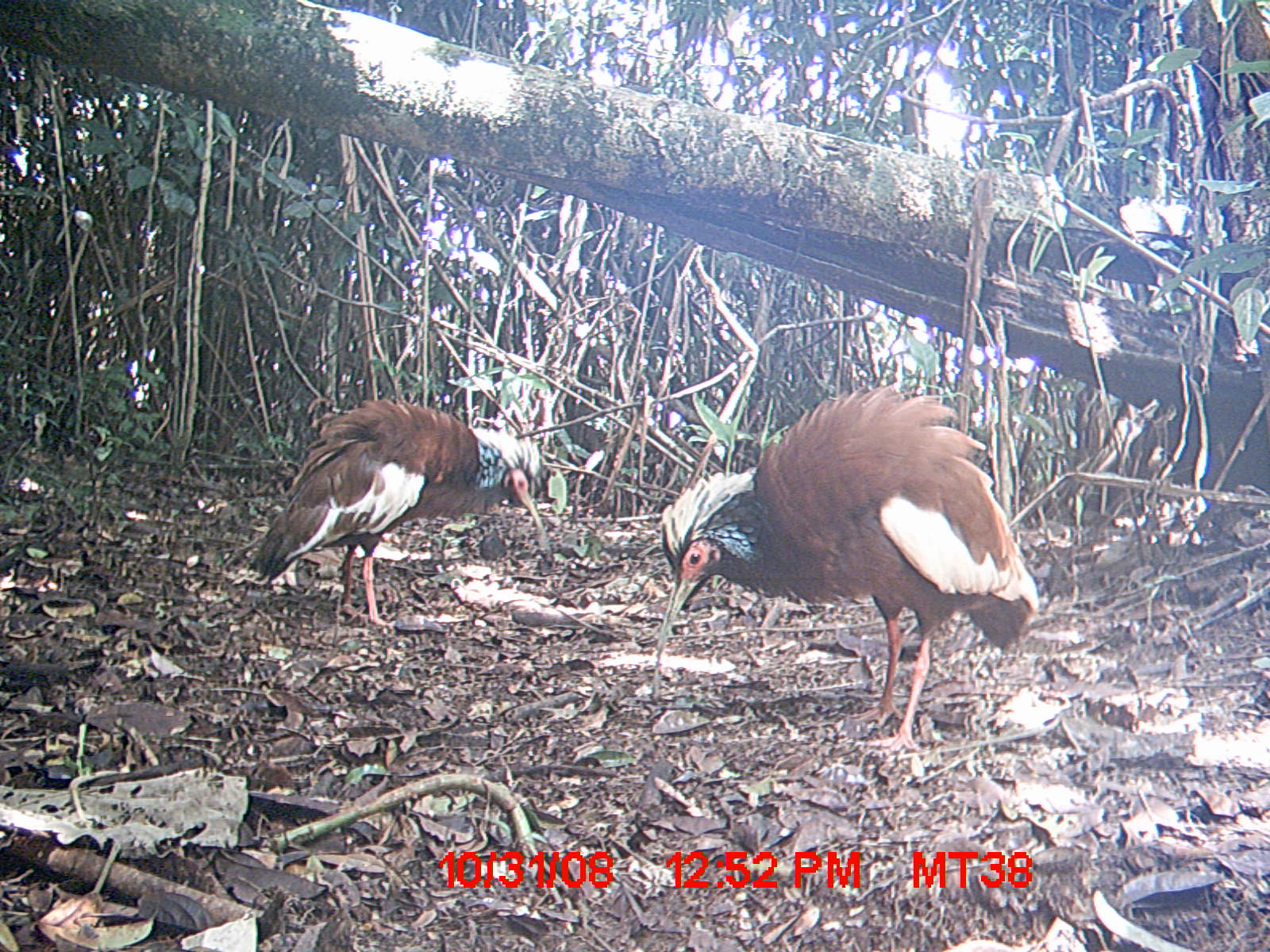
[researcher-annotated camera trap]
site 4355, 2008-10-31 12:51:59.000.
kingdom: Animalia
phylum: Chordata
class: Aves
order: Cuculiformes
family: Cuculidae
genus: Coua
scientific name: Coua serriana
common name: red-breasted coua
Coua serriana (red-breasted coua), count 2.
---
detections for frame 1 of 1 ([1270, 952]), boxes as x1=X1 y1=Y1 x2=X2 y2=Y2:
coua serriana: x1=649 y1=379 x2=1041 y2=756; x1=247 y1=394 x2=556 y2=634